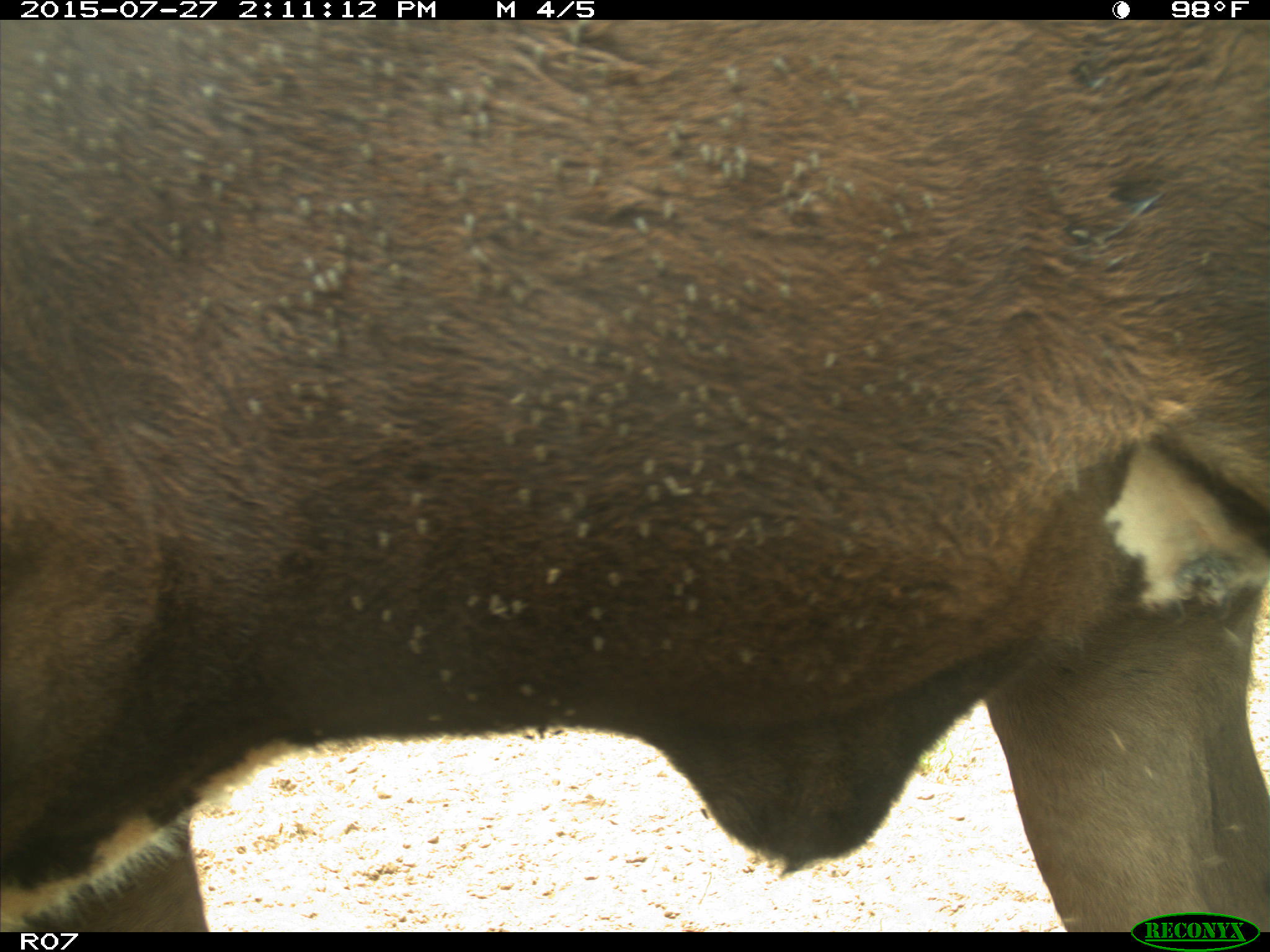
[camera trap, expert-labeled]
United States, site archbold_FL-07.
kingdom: Animalia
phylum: Chordata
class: Mammalia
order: Artiodactyla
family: Bovidae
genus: Bos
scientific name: Bos taurus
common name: domestic cow